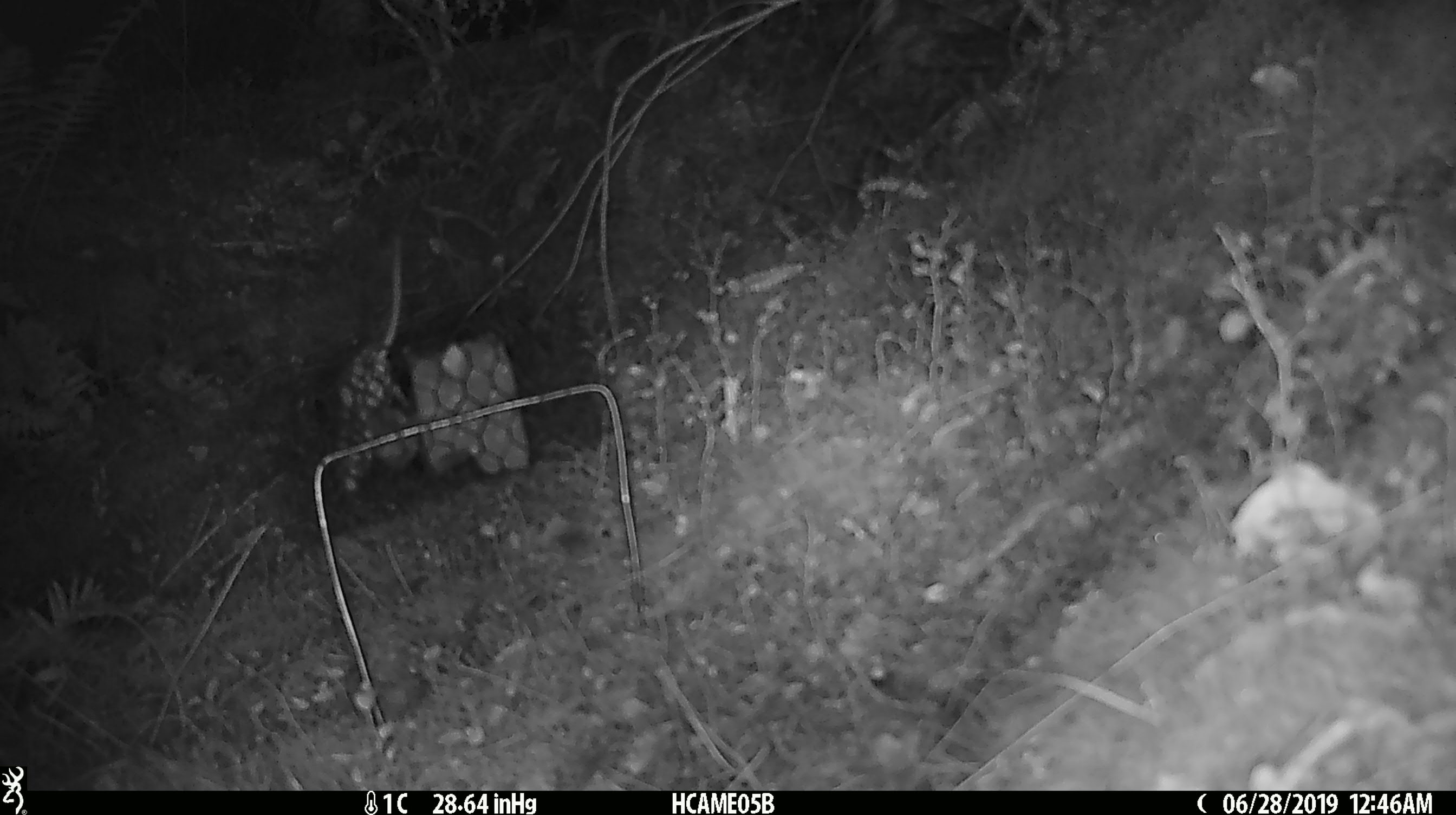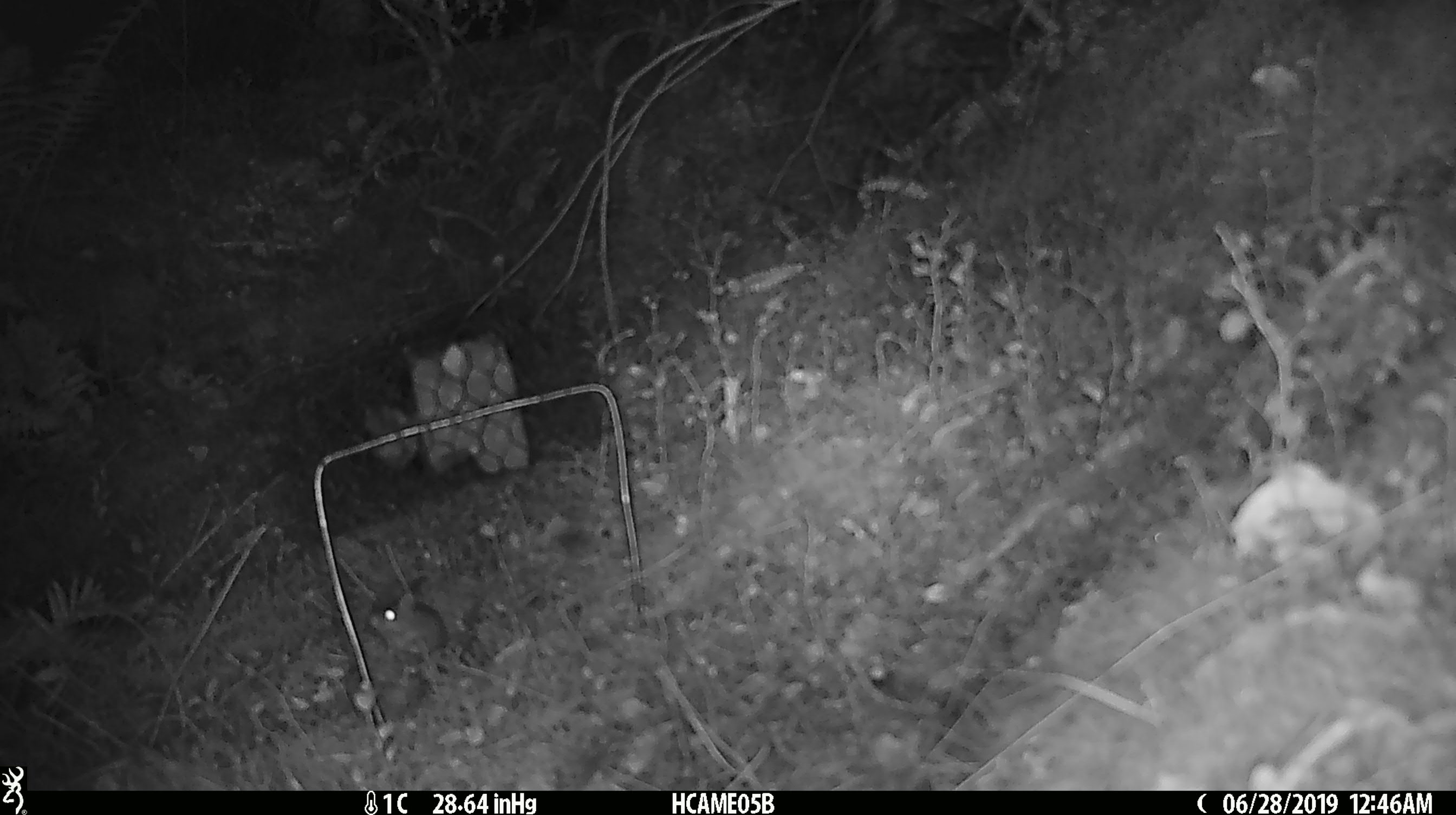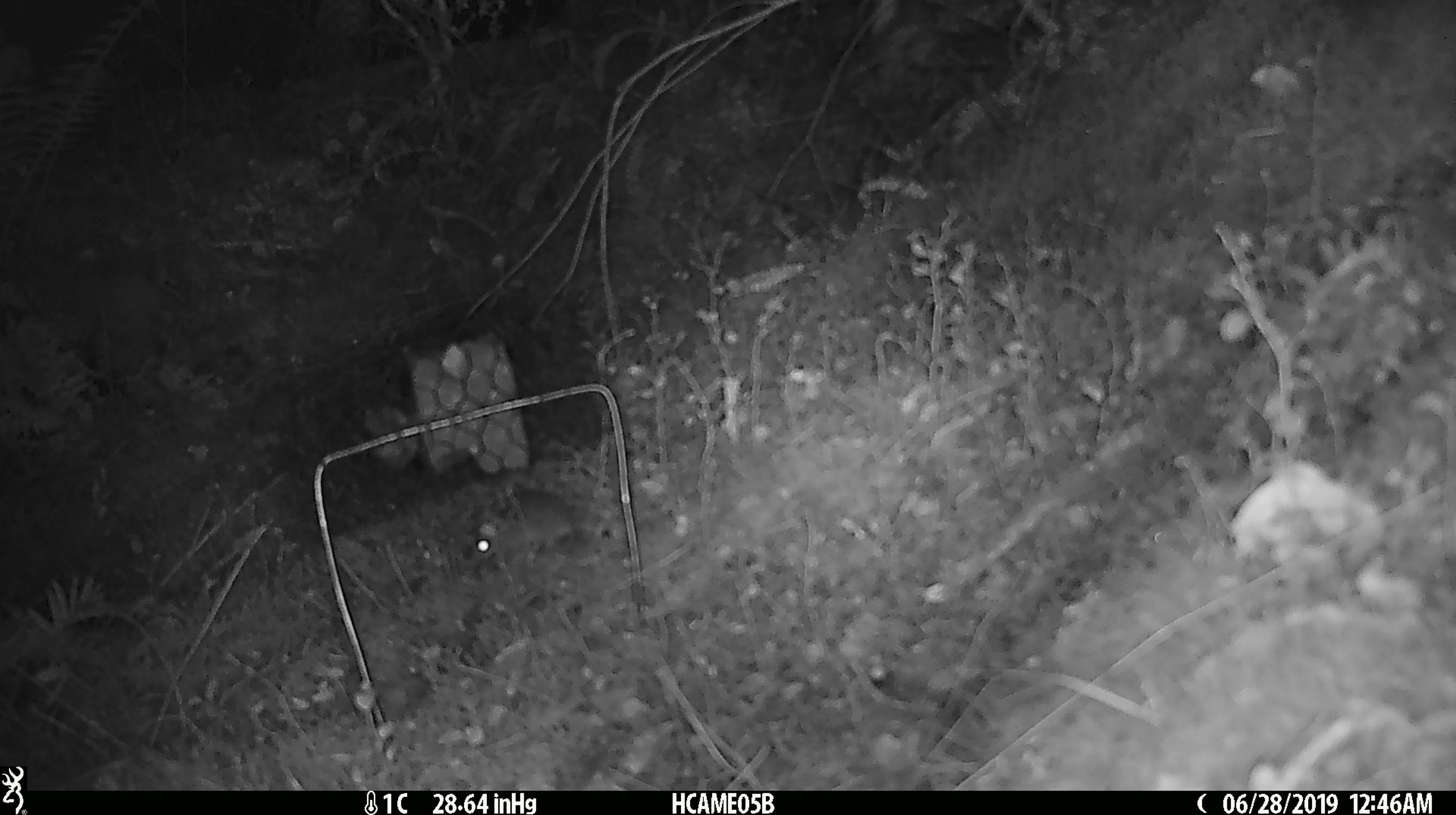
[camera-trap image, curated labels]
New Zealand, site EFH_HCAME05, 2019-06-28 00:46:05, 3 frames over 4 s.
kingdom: Animalia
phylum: Chordata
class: Mammalia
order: Rodentia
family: Muridae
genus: Mus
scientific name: Mus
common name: mouse